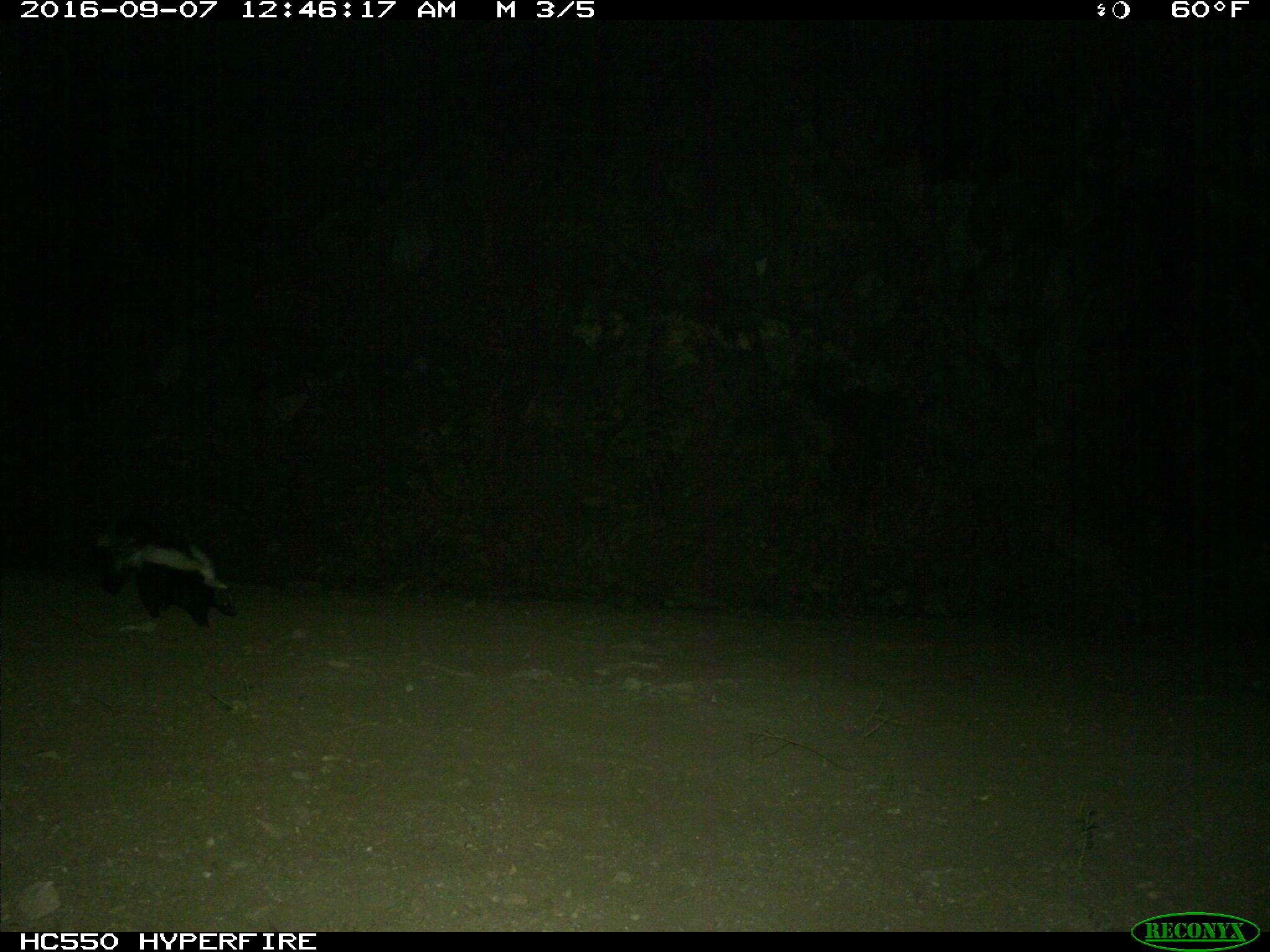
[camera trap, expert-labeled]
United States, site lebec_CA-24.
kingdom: Animalia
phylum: Chordata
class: Mammalia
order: Carnivora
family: Mephitidae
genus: Mephitis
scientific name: Mephitis mephitis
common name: striped skunk